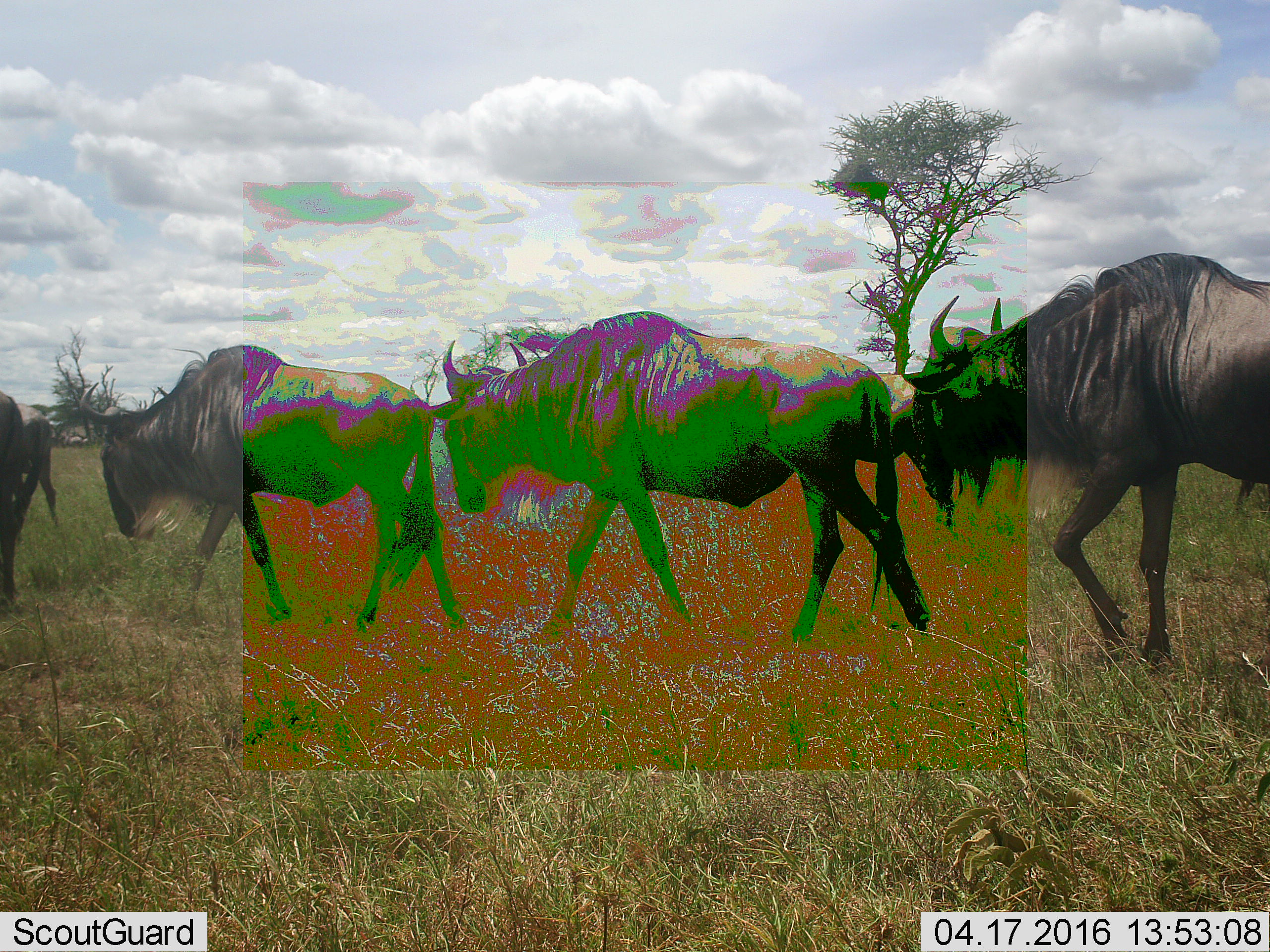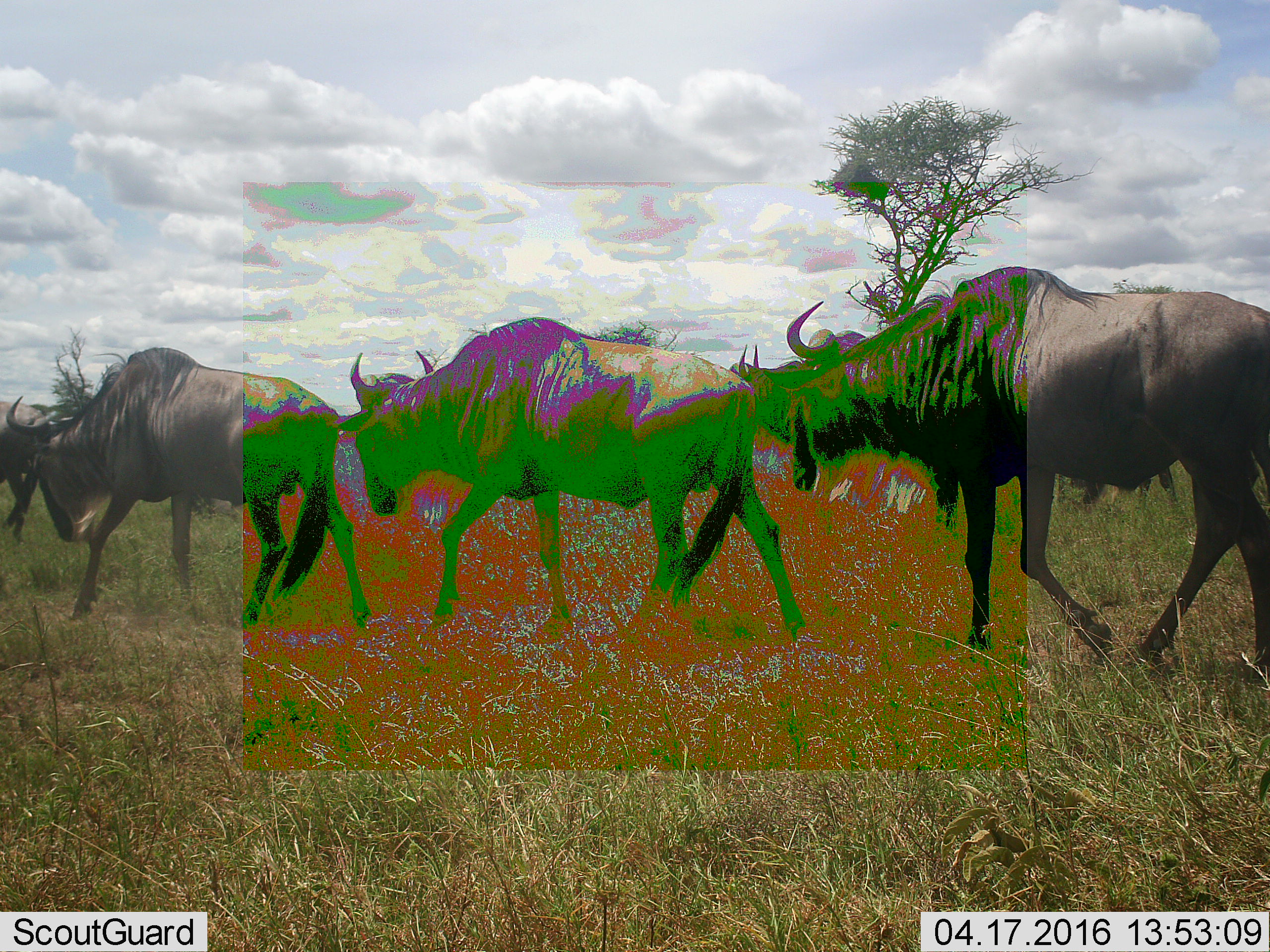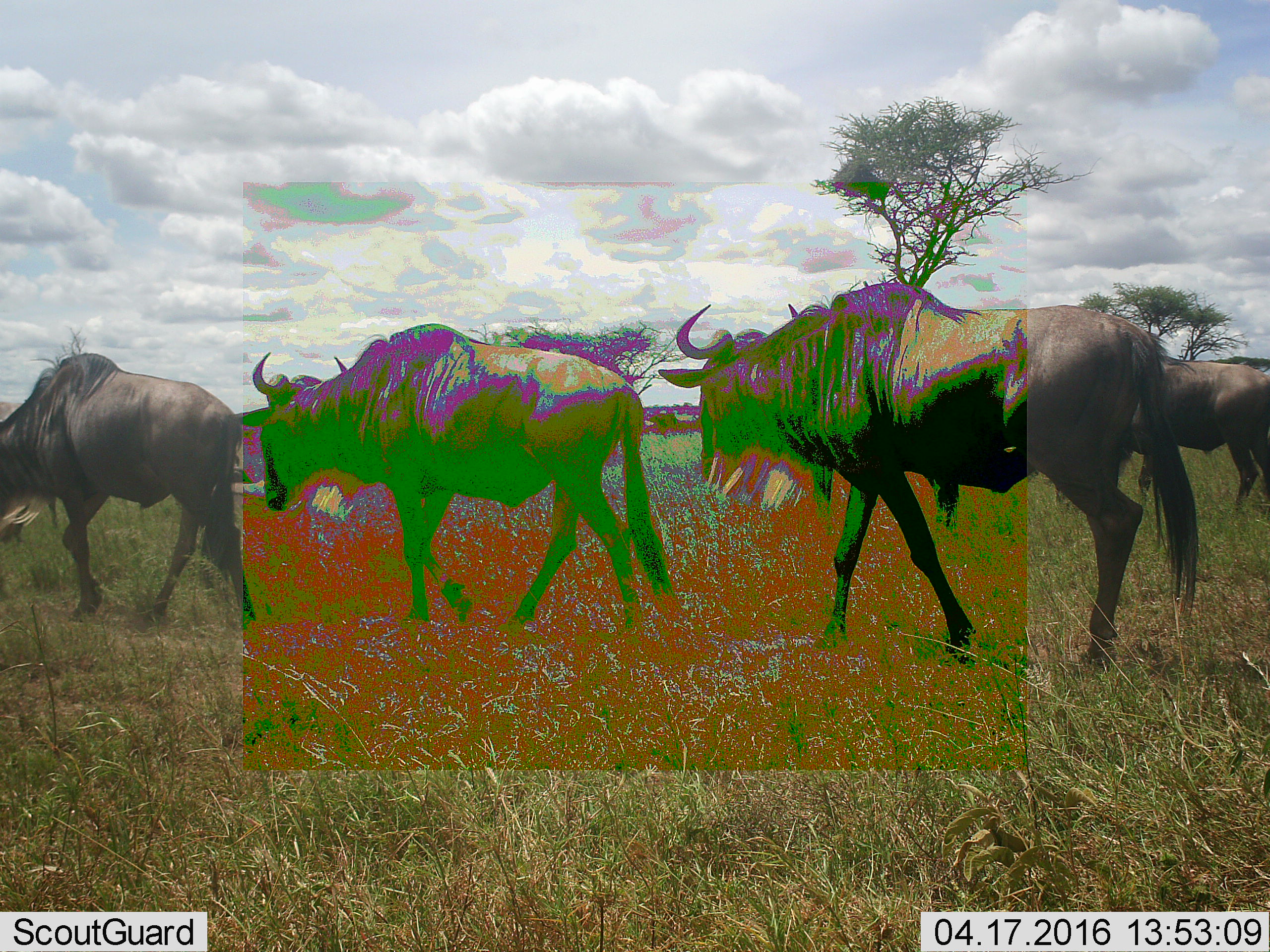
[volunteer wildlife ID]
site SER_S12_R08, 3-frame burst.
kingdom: Animalia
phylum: Chordata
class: Mammalia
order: Artiodactyla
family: Bovidae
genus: Connochaetes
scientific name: Connochaetes taurinus taurinus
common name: blue wildebeest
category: wildebeestblue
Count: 7.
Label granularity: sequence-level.